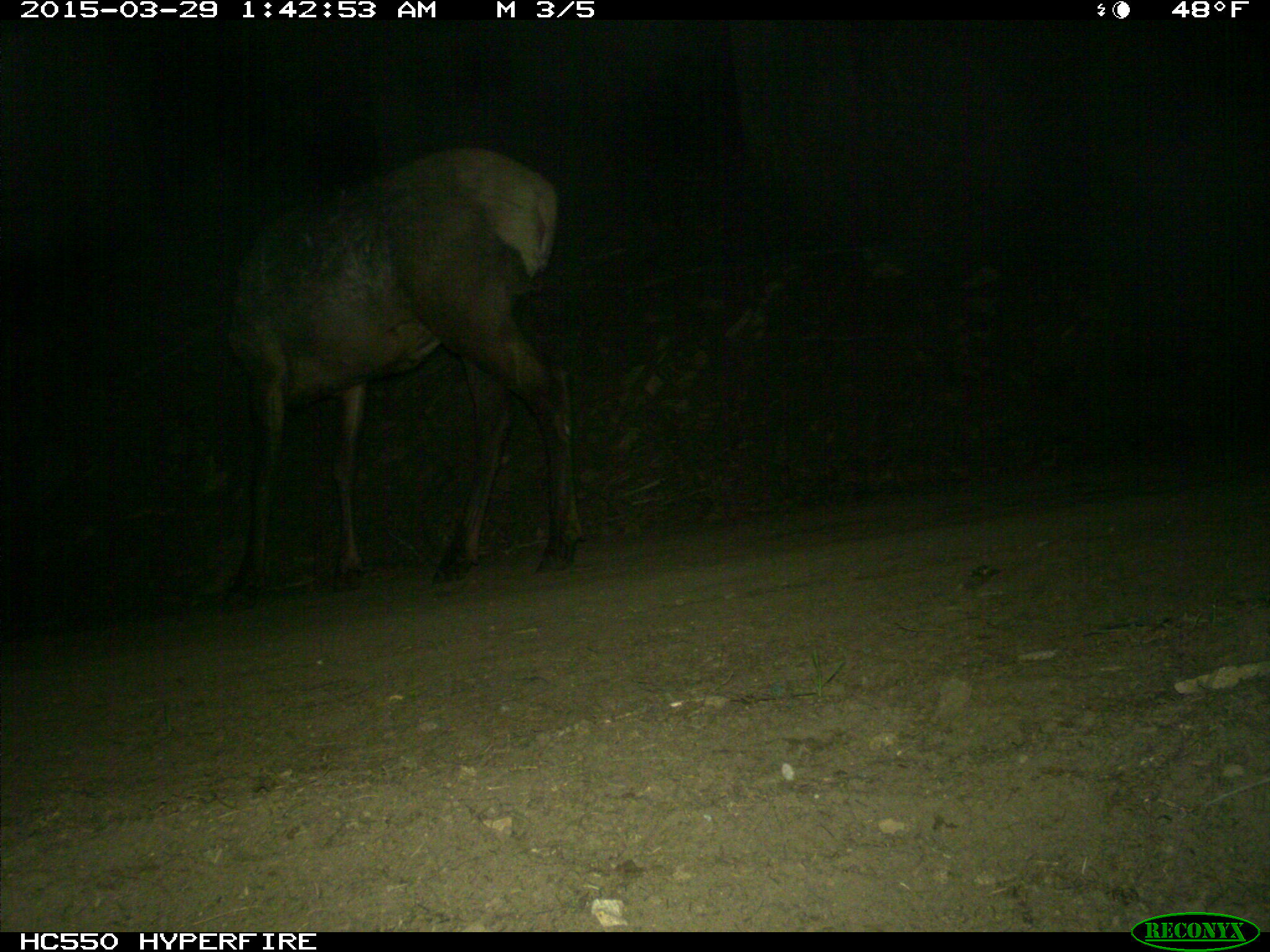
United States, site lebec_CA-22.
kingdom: Animalia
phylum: Chordata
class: Mammalia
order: Artiodactyla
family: Cervidae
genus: Cervus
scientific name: Cervus canadensis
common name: elk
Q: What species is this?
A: Cervus canadensis (elk).